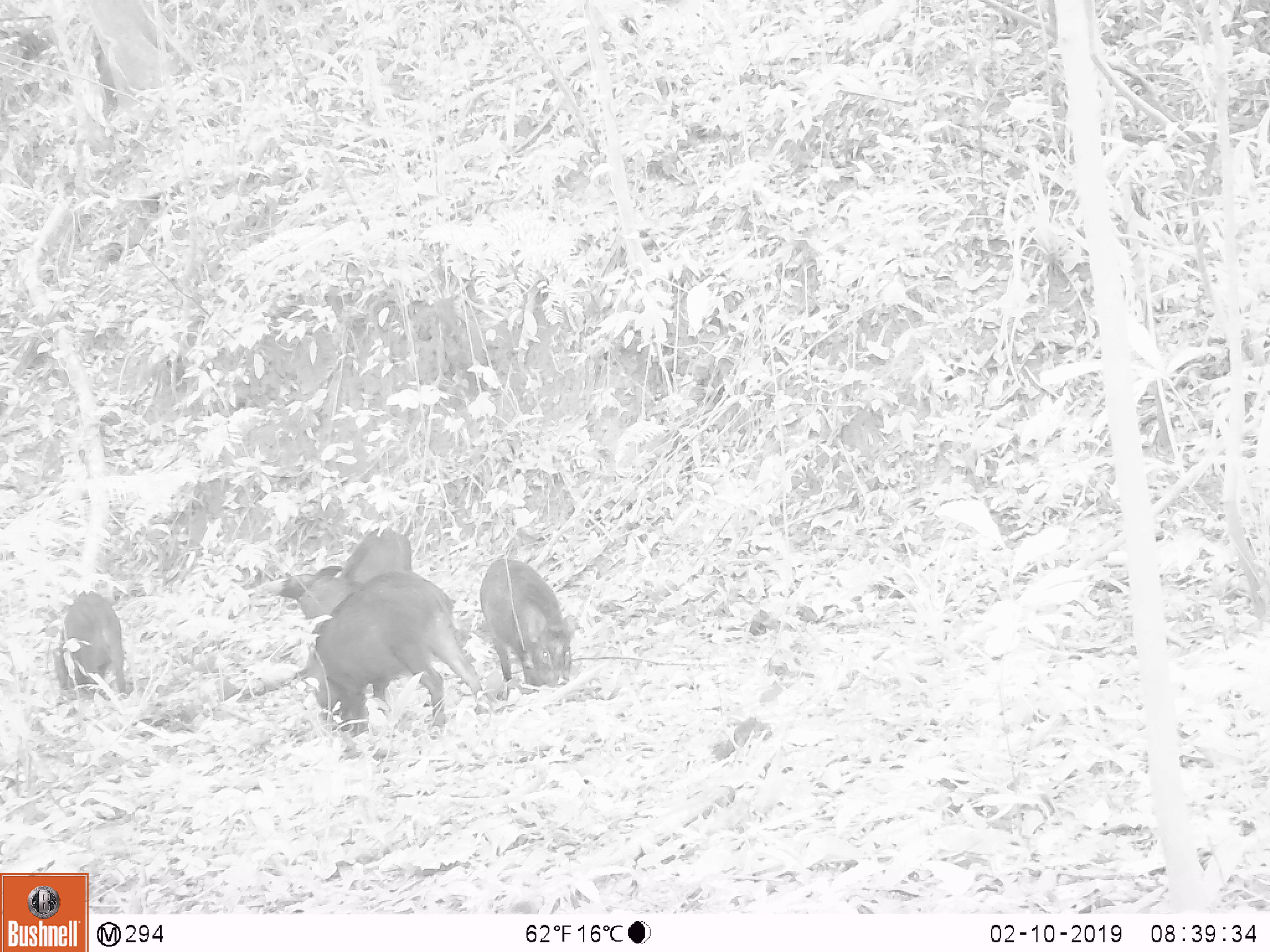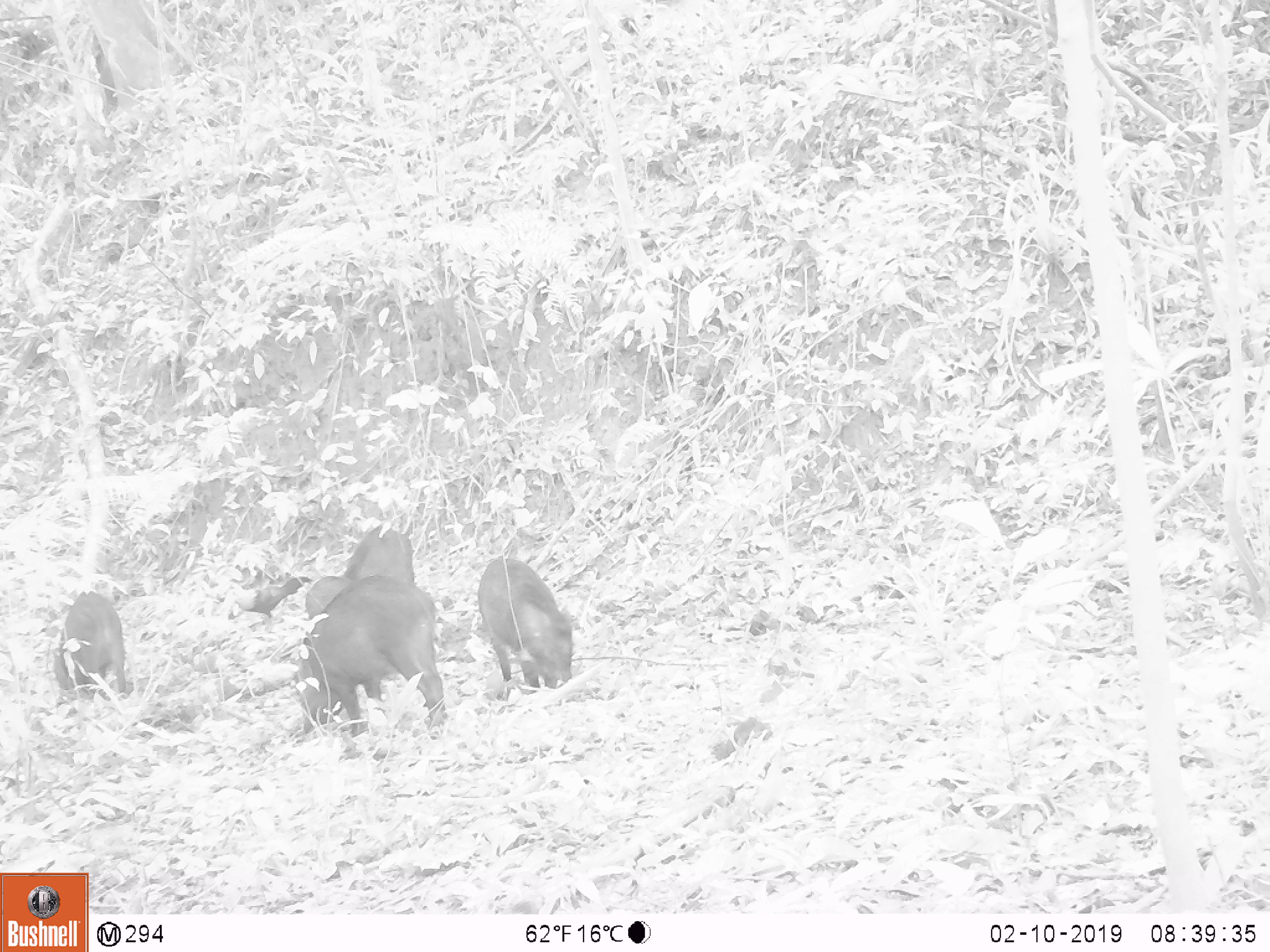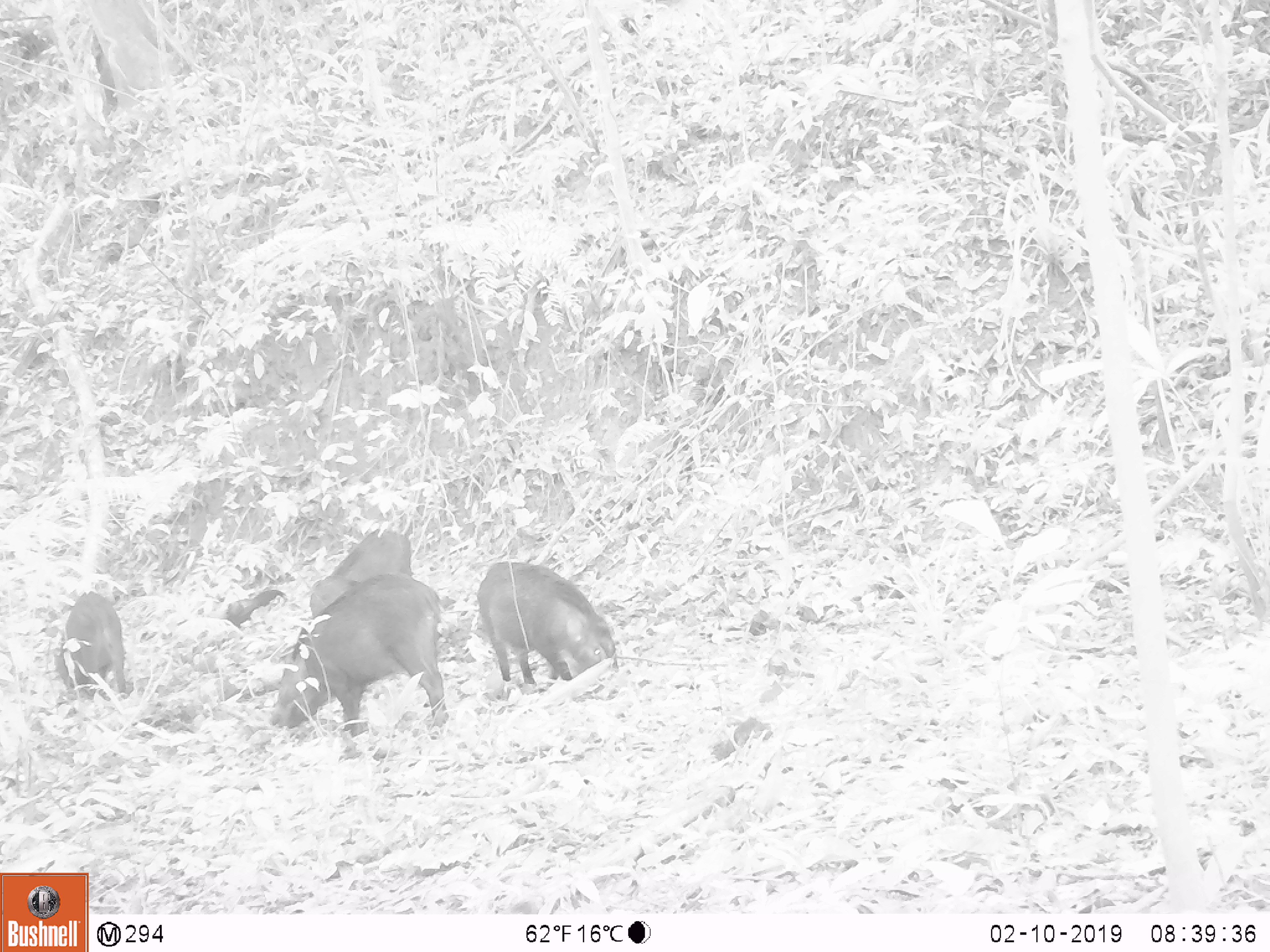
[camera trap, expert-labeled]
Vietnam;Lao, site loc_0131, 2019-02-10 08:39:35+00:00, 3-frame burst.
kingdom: Animalia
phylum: Chordata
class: Mammalia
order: Artiodactyla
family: Suidae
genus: Sus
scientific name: Sus scrofa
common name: eurasian wild pig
Eurasian wild pig (Sus scrofa). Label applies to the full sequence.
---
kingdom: Animalia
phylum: Chordata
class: Aves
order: Galliformes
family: Phasianidae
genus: Gallus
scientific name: Gallus gallus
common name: red junglefowl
Red junglefowl (Gallus gallus). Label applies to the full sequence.